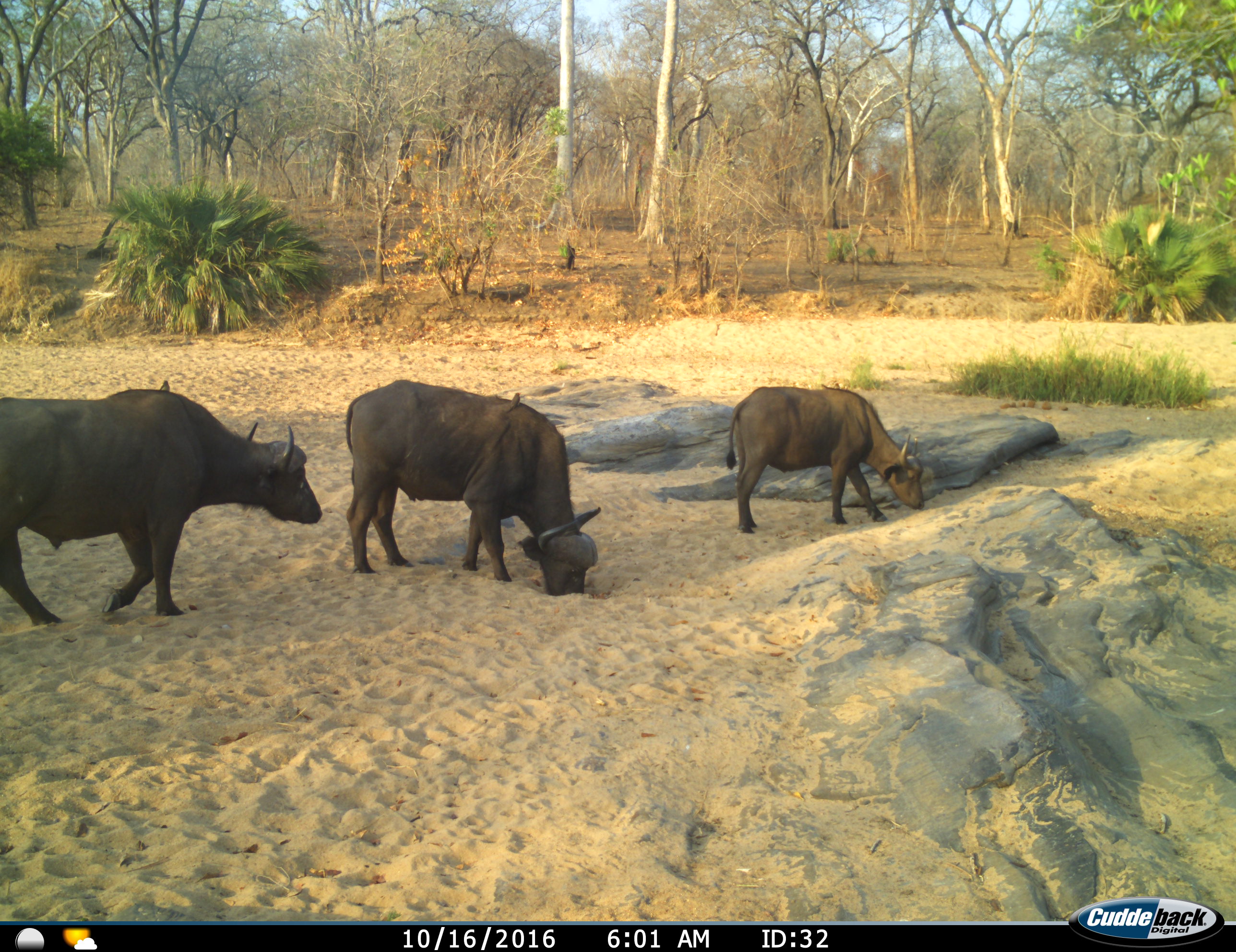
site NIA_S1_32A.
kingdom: Animalia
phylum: Chordata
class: Mammalia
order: Artiodactyla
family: Bovidae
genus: Syncerus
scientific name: Syncerus caffer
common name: african buffalo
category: buffalo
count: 3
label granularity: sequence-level